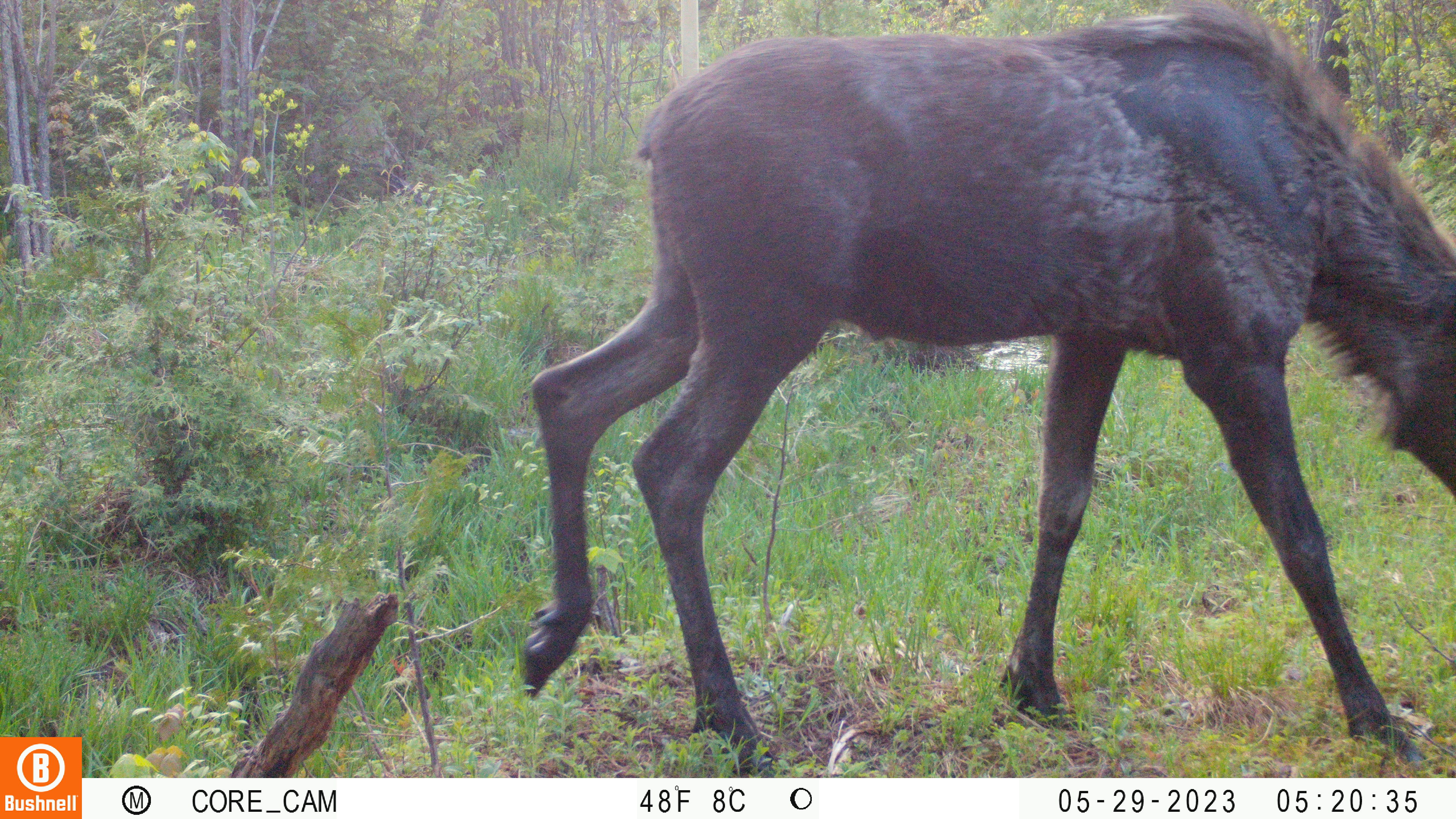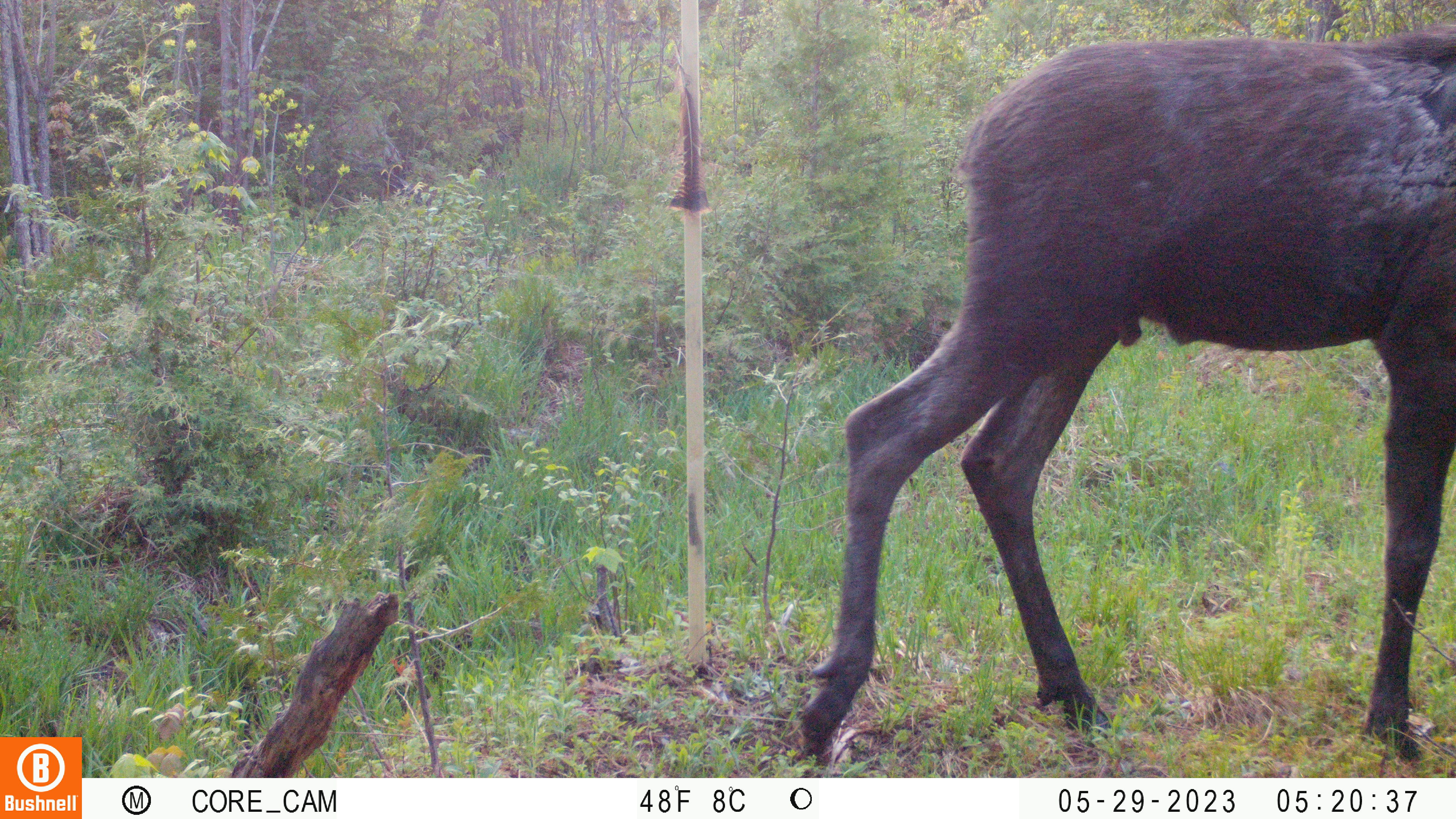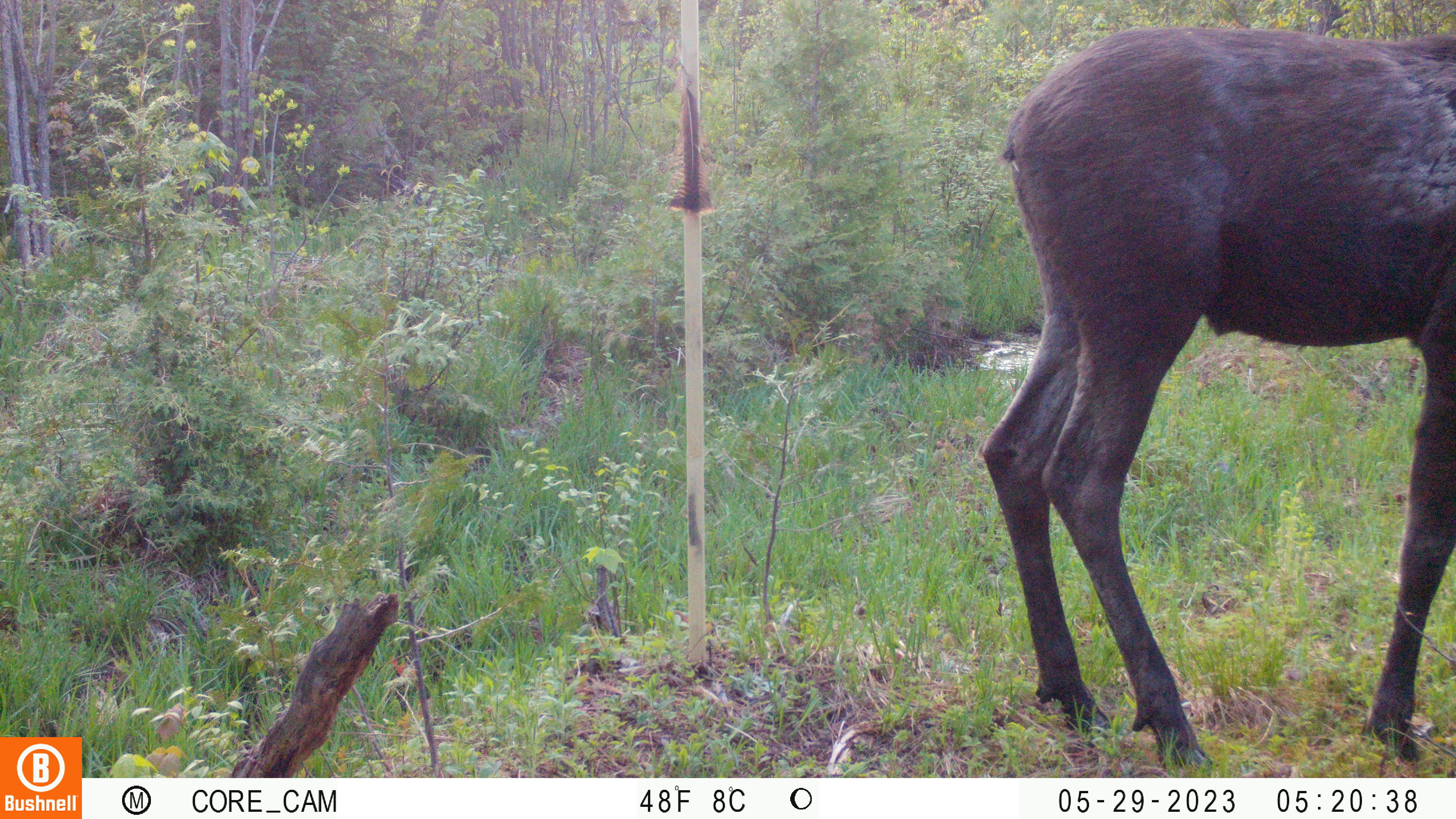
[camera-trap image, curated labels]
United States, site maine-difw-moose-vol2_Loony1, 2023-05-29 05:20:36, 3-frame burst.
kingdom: Animalia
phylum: Chordata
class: Mammalia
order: Artiodactyla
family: Cervidae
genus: Alces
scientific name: Alces alces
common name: moose